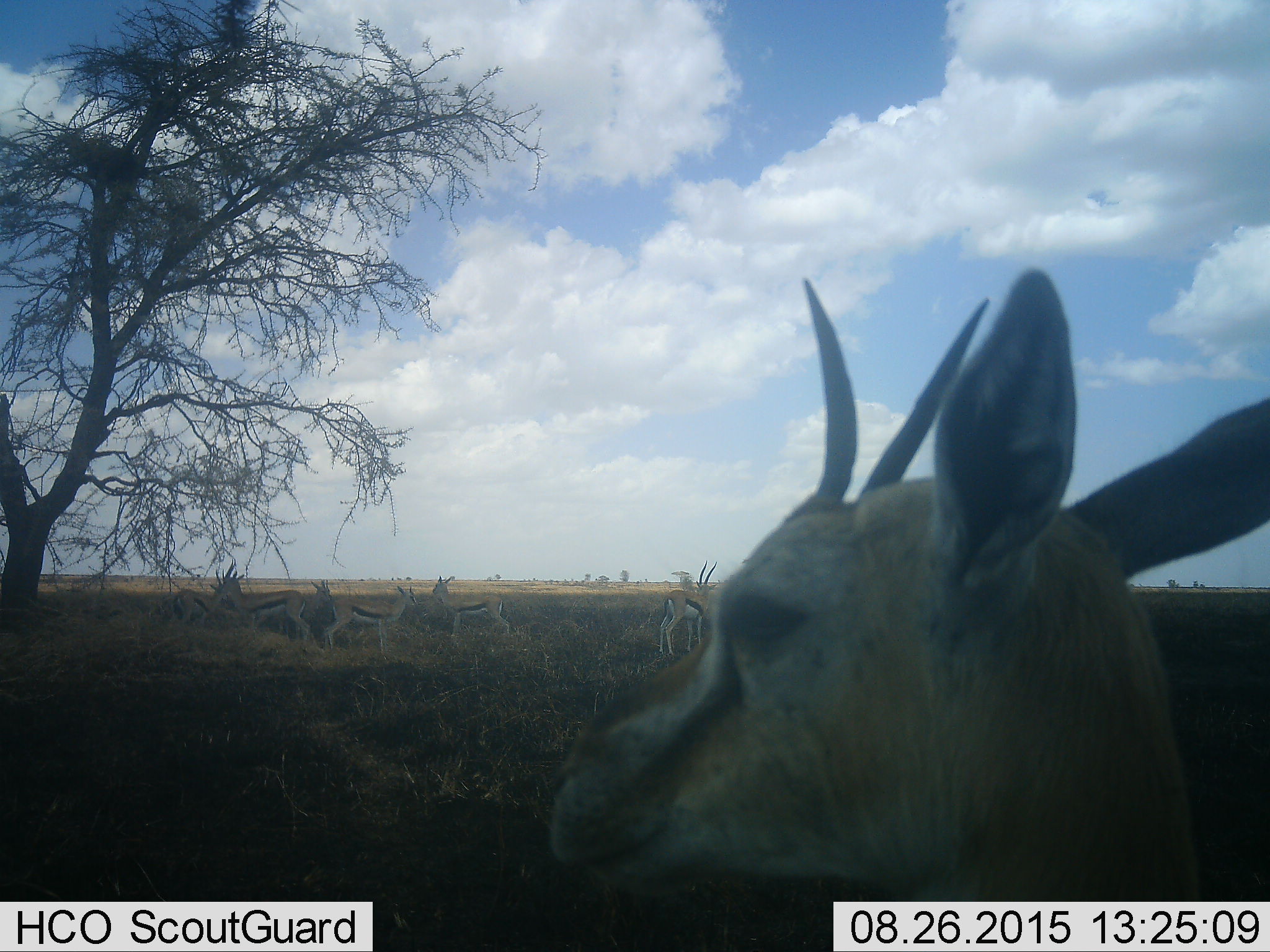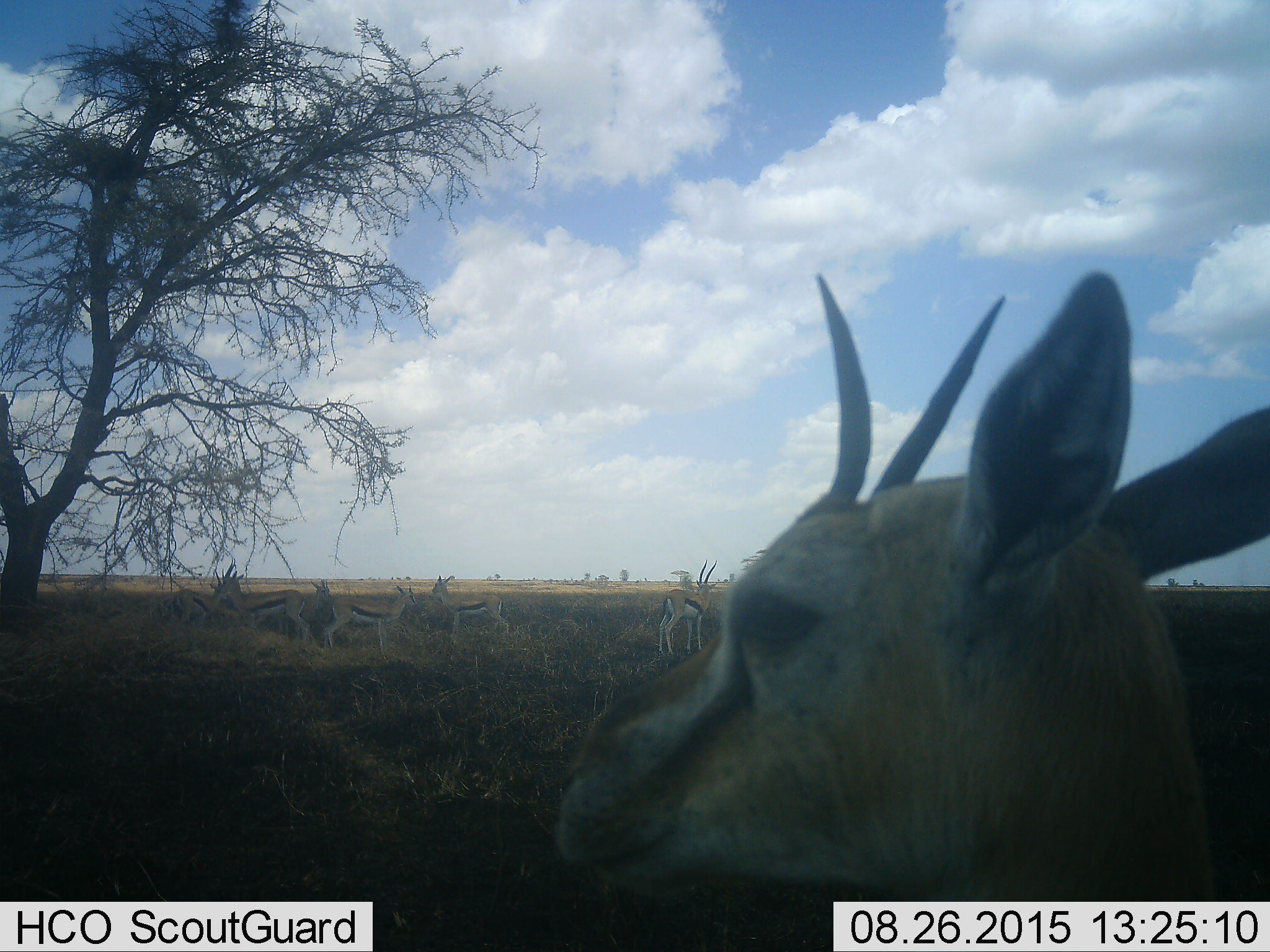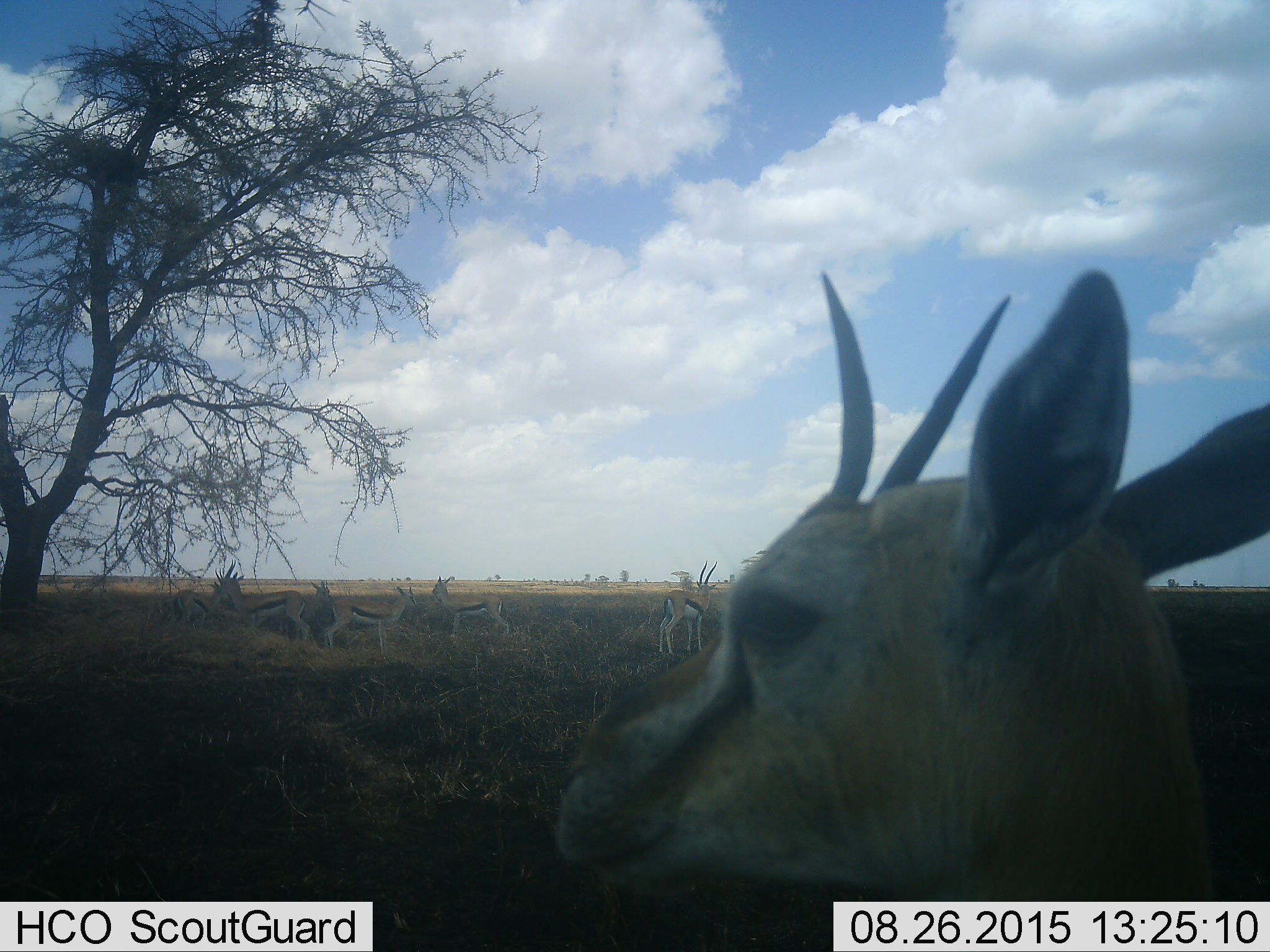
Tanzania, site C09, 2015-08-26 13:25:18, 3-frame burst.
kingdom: Animalia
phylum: Chordata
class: Mammalia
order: Artiodactyla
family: Bovidae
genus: Eudorcas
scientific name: Eudorcas thomsonii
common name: thomson's gazelle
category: gazellethomsons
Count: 6.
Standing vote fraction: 100%.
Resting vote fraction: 7%.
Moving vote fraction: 0%.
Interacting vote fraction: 7%.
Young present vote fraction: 7%.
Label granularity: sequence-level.